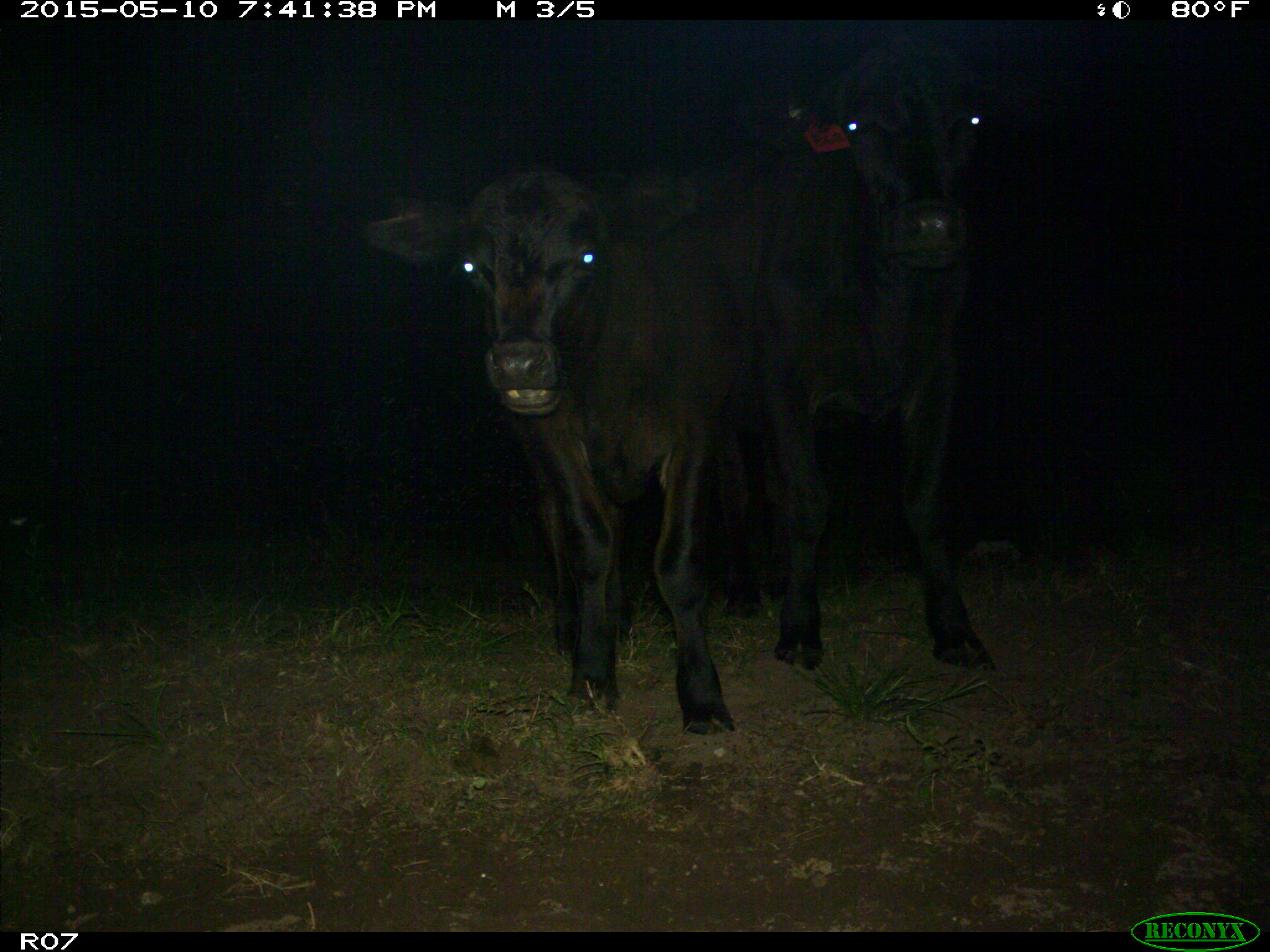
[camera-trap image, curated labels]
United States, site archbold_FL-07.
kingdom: Animalia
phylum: Chordata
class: Mammalia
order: Artiodactyla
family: Bovidae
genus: Bos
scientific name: Bos taurus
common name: domestic cow